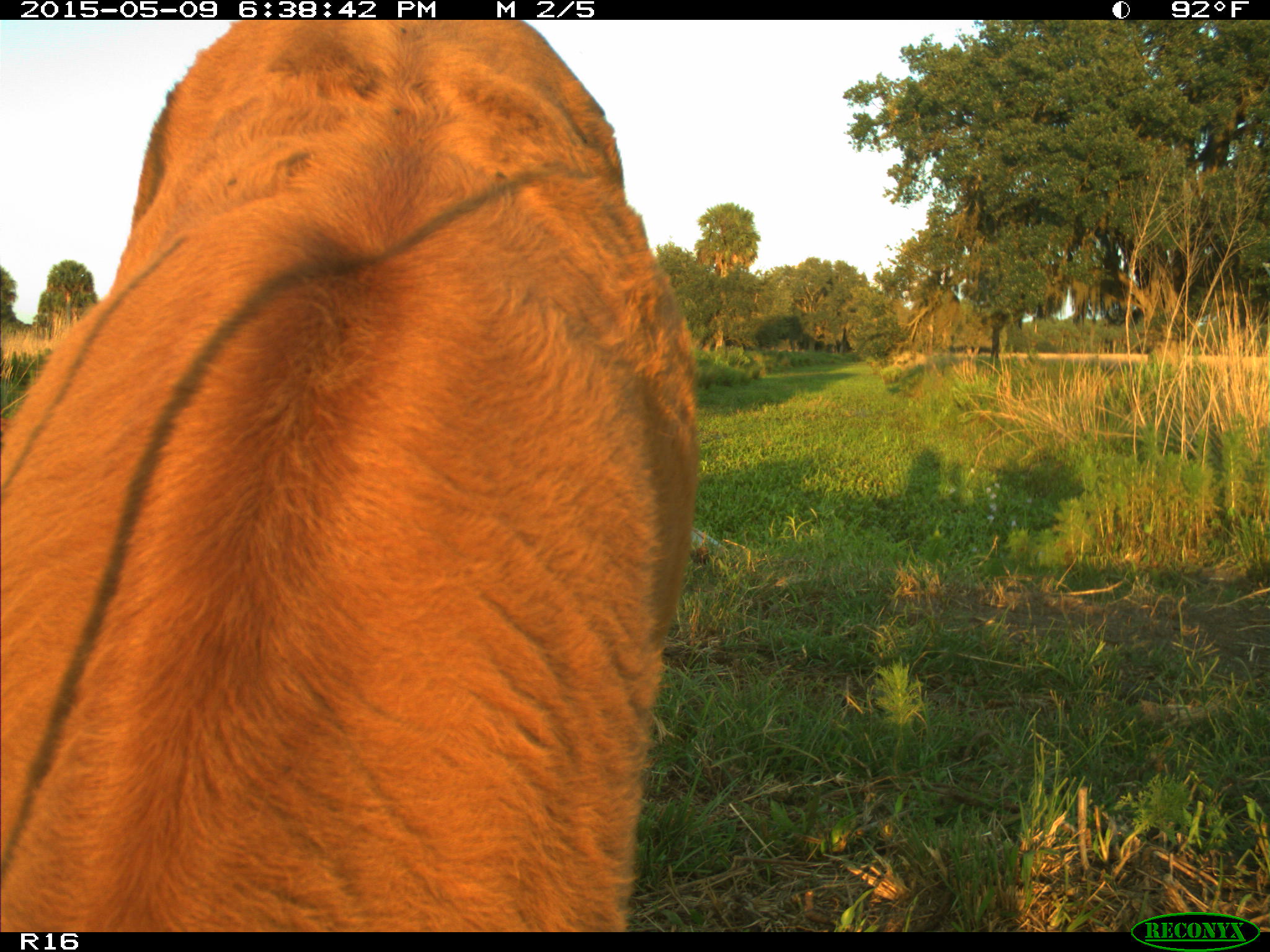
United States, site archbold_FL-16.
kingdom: Animalia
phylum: Chordata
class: Mammalia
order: Artiodactyla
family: Bovidae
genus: Bos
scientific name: Bos taurus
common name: domestic cow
Bos taurus (domestic cow).